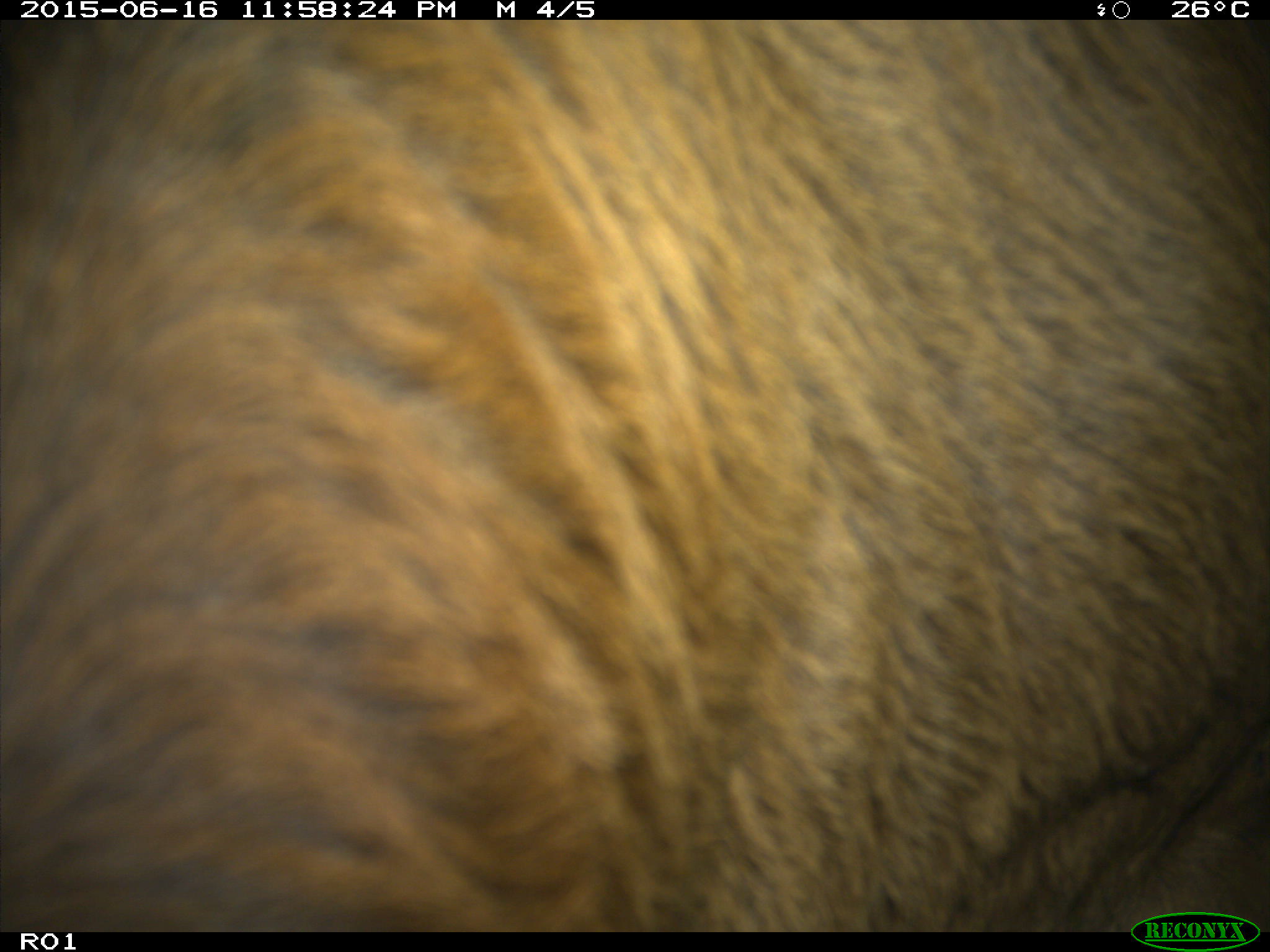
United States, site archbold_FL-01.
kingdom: Animalia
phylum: Chordata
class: Mammalia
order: Artiodactyla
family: Bovidae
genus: Bos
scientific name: Bos taurus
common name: domestic cow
Bos taurus (domestic cow).